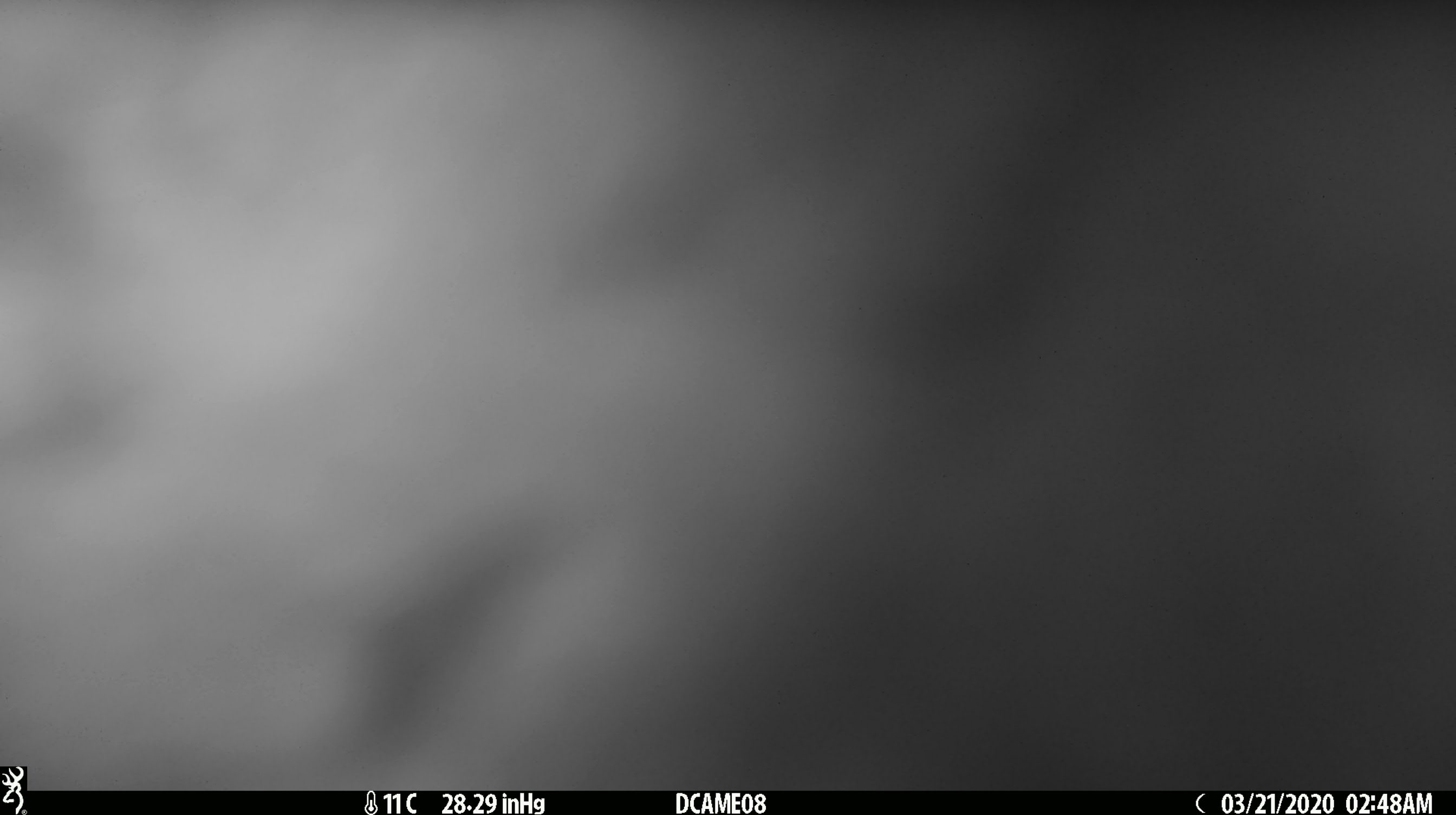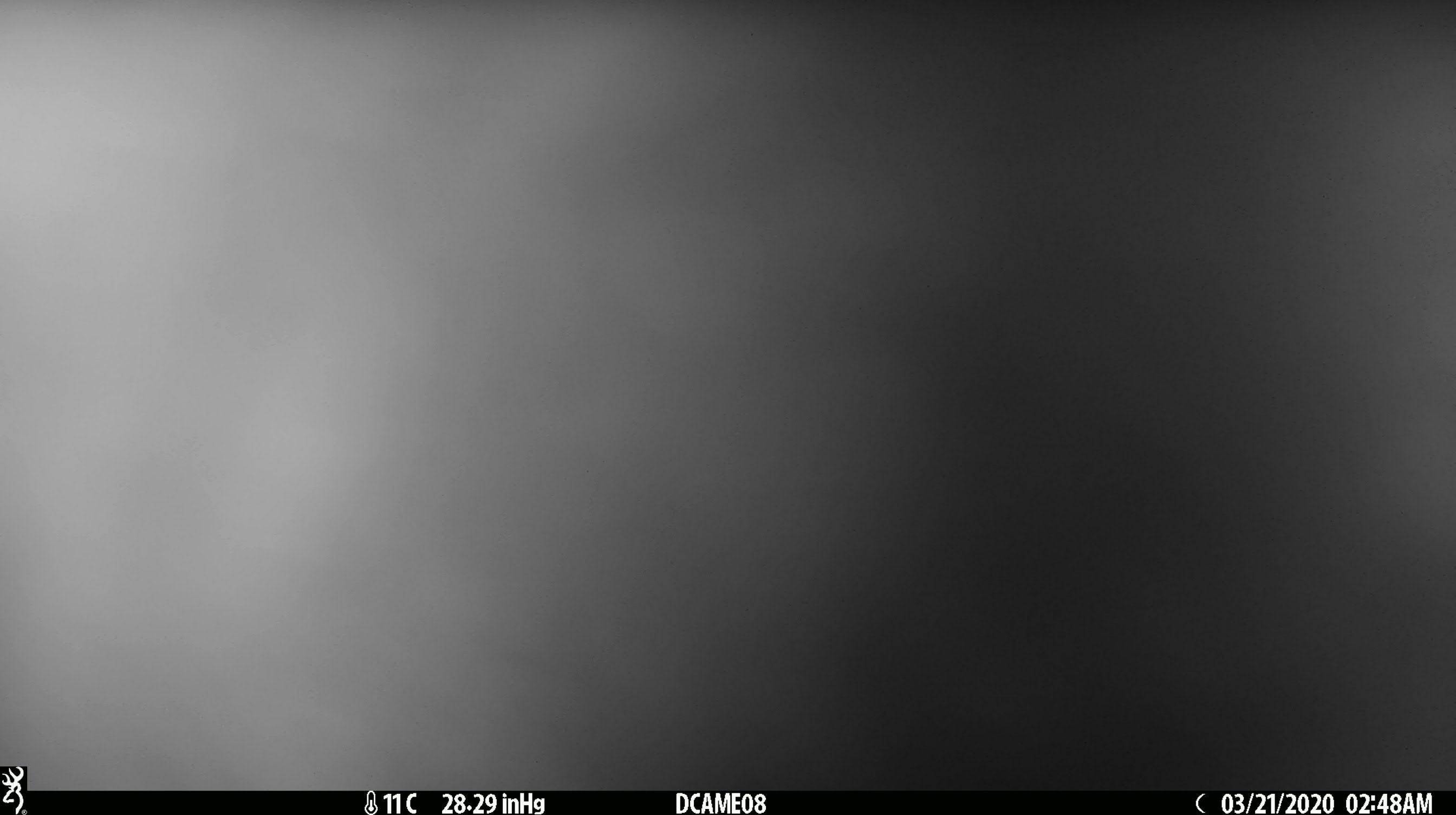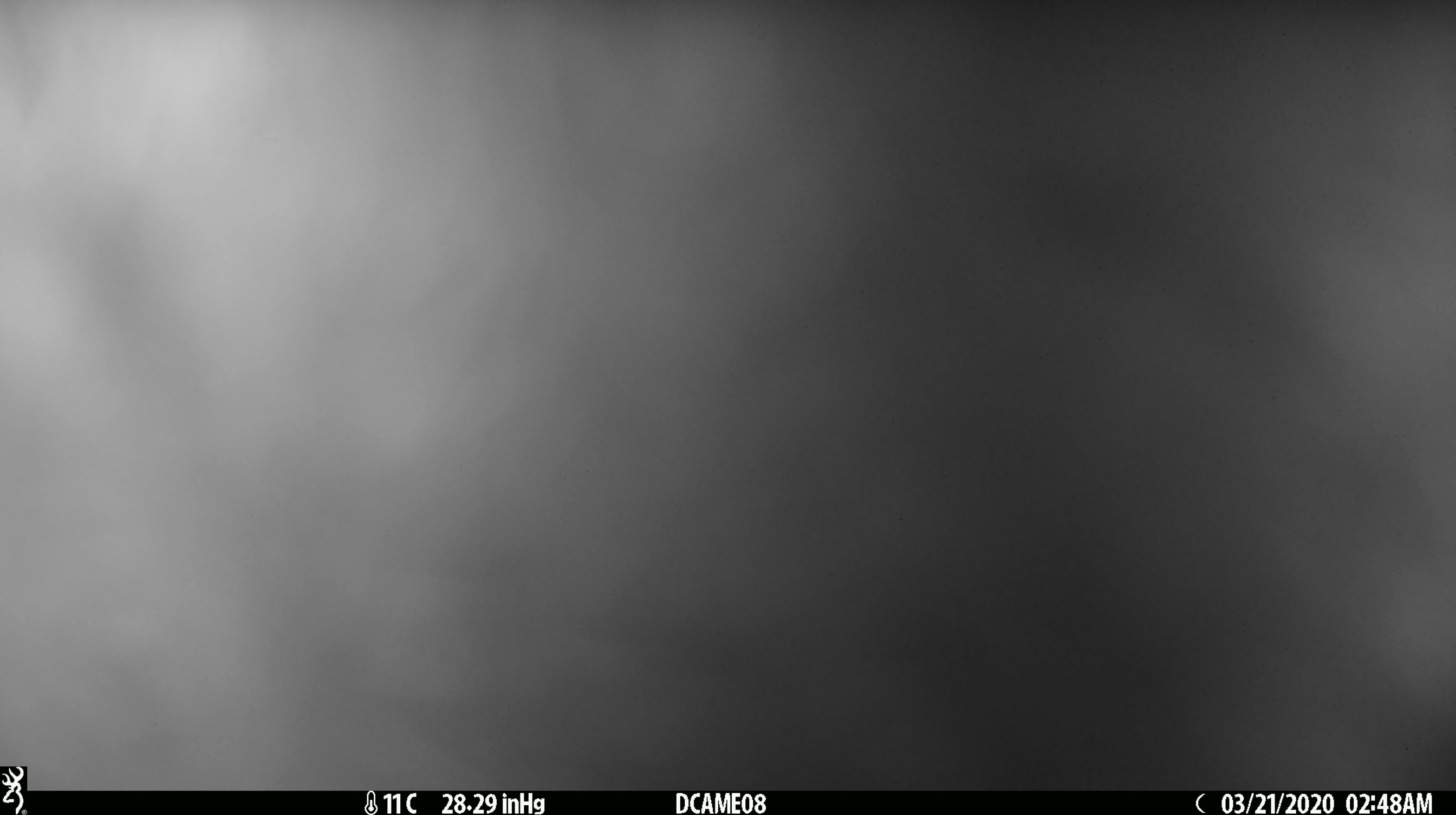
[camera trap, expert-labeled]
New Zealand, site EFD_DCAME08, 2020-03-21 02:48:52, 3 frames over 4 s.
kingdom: Animalia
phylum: Chordata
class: Mammalia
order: Diprotodontia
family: Phalangeridae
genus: Trichosurus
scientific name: Trichosurus vulpecula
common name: common brushtail possum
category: possum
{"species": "possum (common brushtail possum) (Trichosurus vulpecula)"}